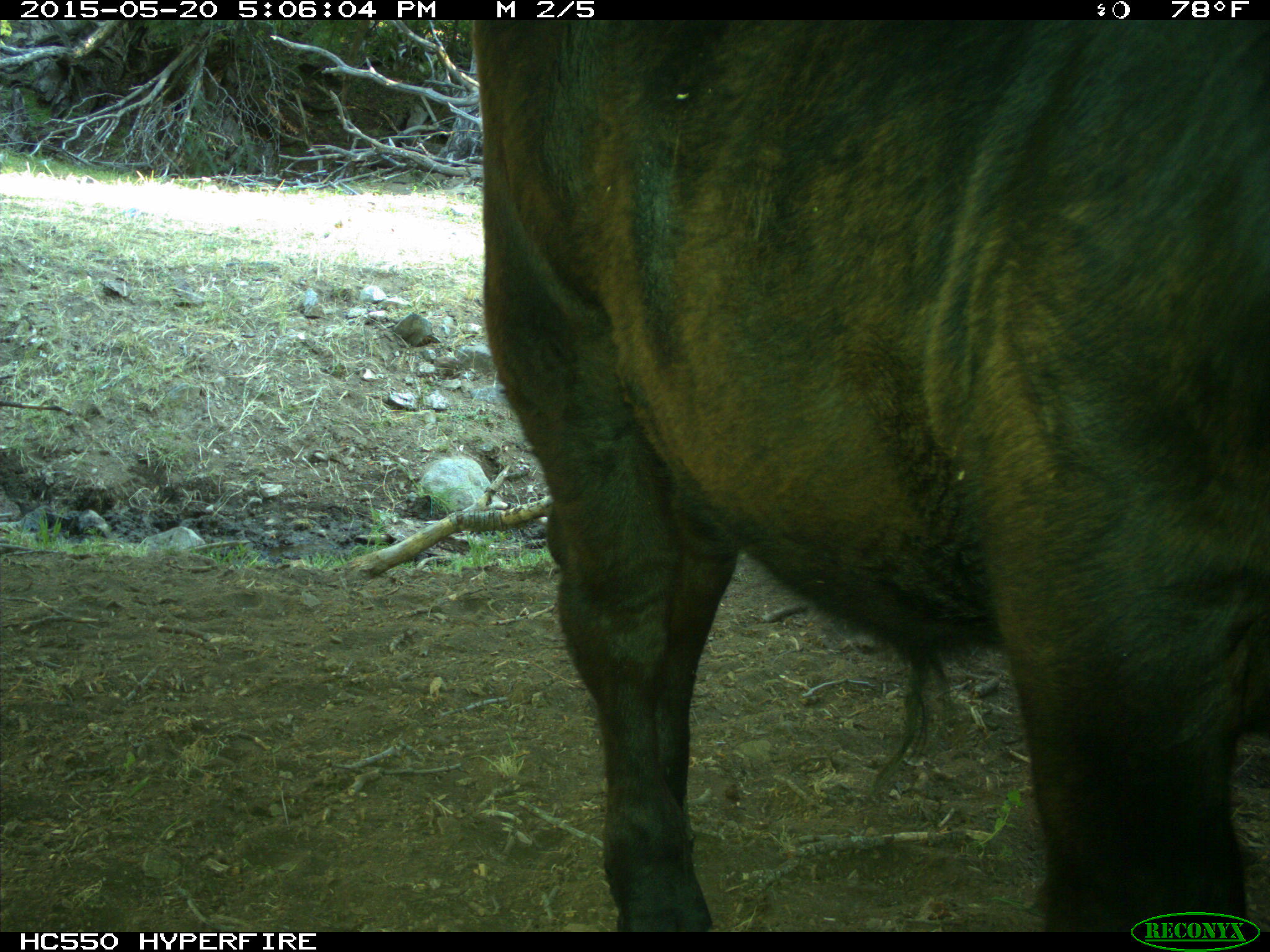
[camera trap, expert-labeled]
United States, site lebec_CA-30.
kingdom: Animalia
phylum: Chordata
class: Mammalia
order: Artiodactyla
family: Bovidae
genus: Bos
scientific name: Bos taurus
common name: domestic cow